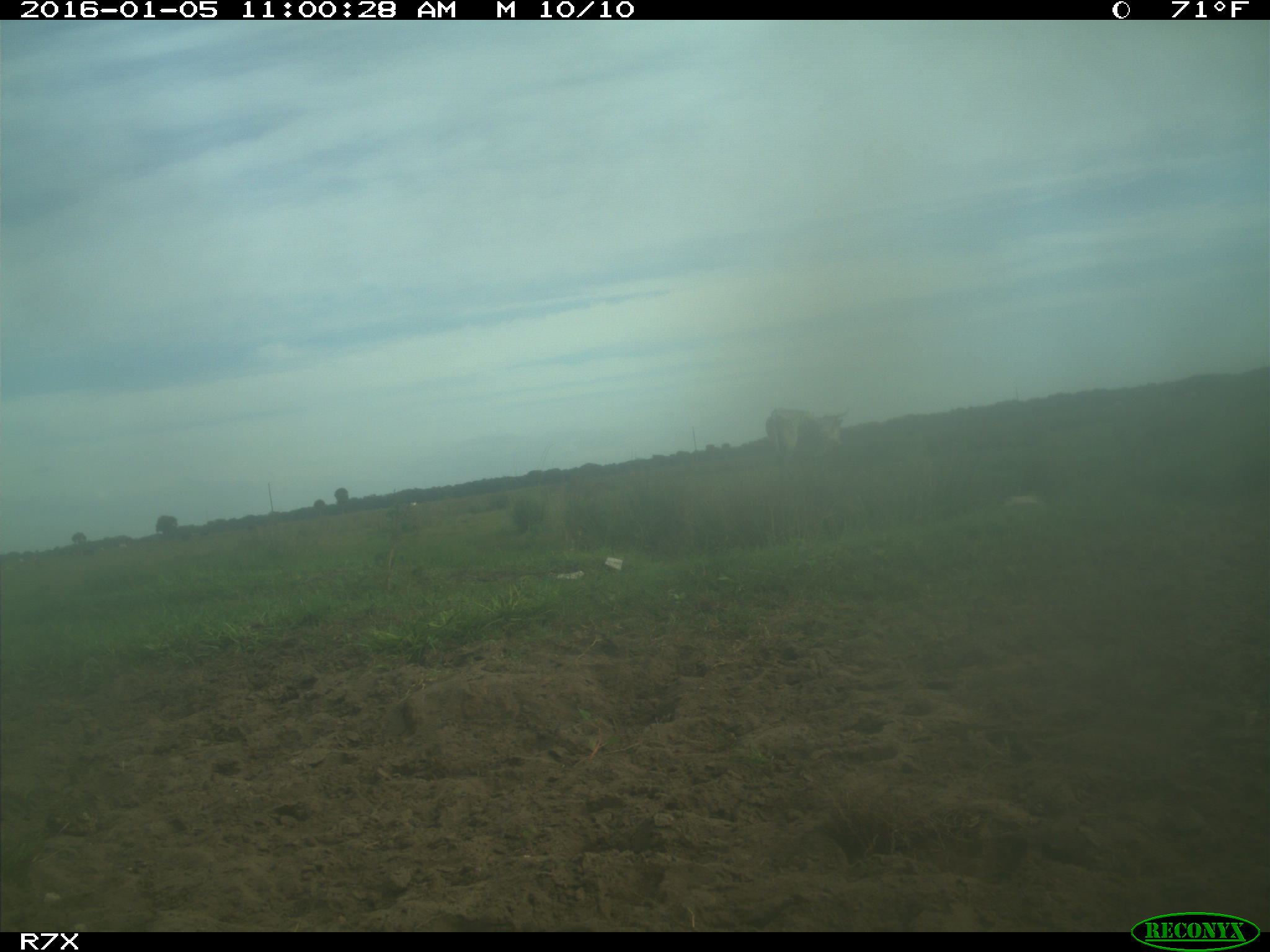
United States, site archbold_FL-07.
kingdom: Animalia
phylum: Chordata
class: Mammalia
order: Artiodactyla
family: Bovidae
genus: Bos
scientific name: Bos taurus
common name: domestic cow